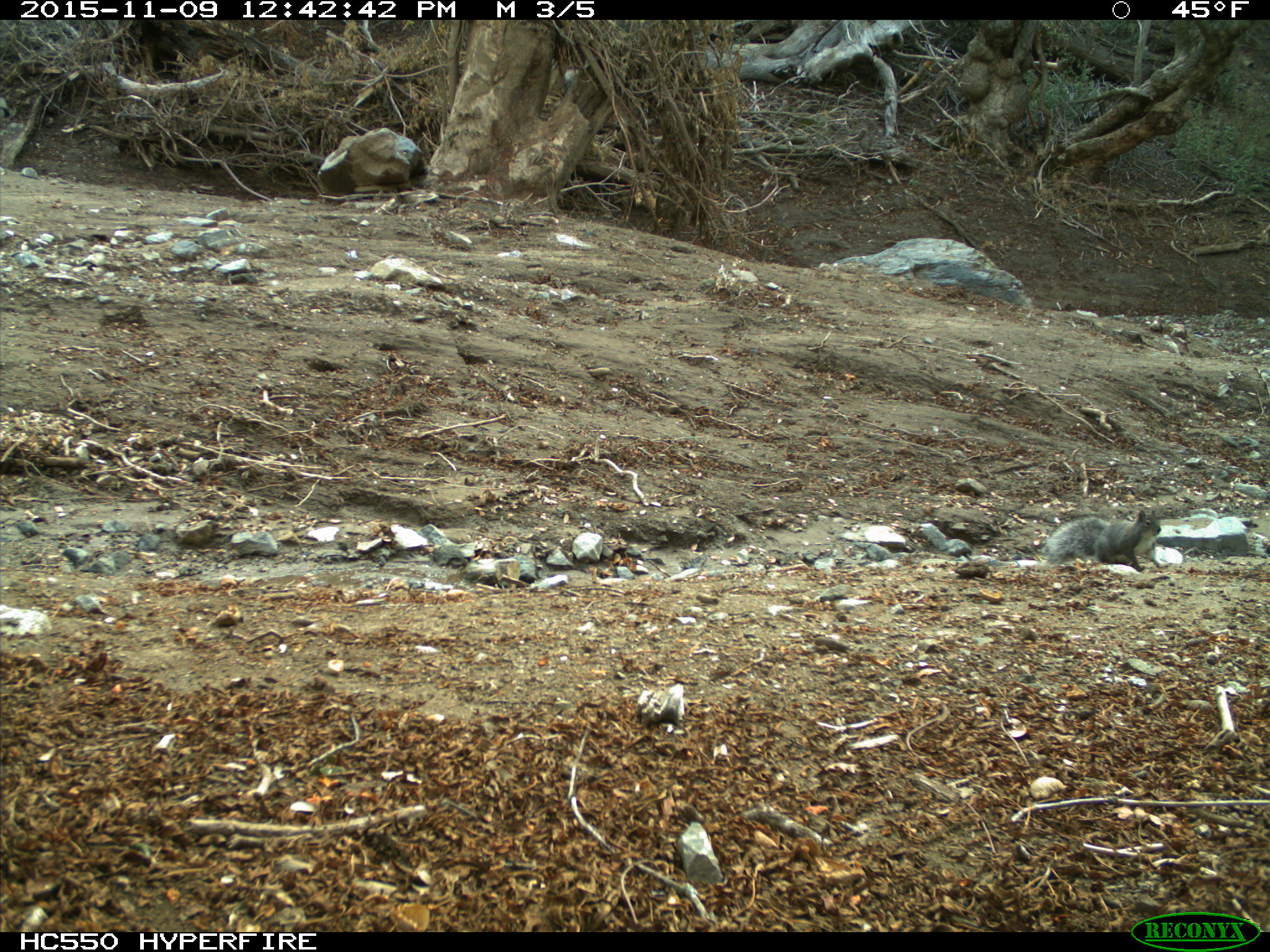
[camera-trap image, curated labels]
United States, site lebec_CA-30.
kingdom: Animalia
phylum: Chordata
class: Mammalia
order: Rodentia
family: Sciuridae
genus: Sciurus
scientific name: Sciurus carolinensis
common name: eastern gray squirrel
Sciurus carolinensis (eastern gray squirrel).